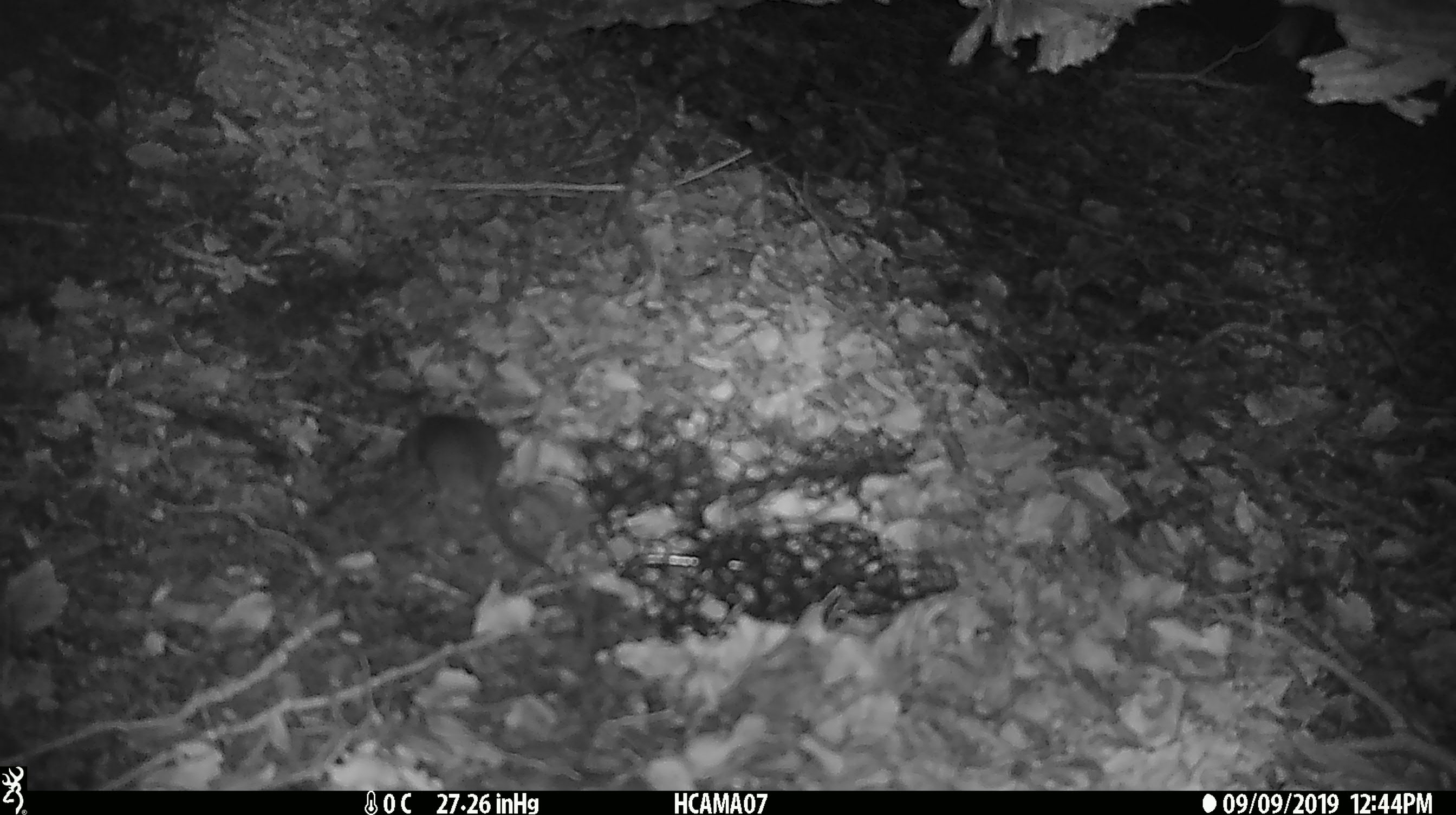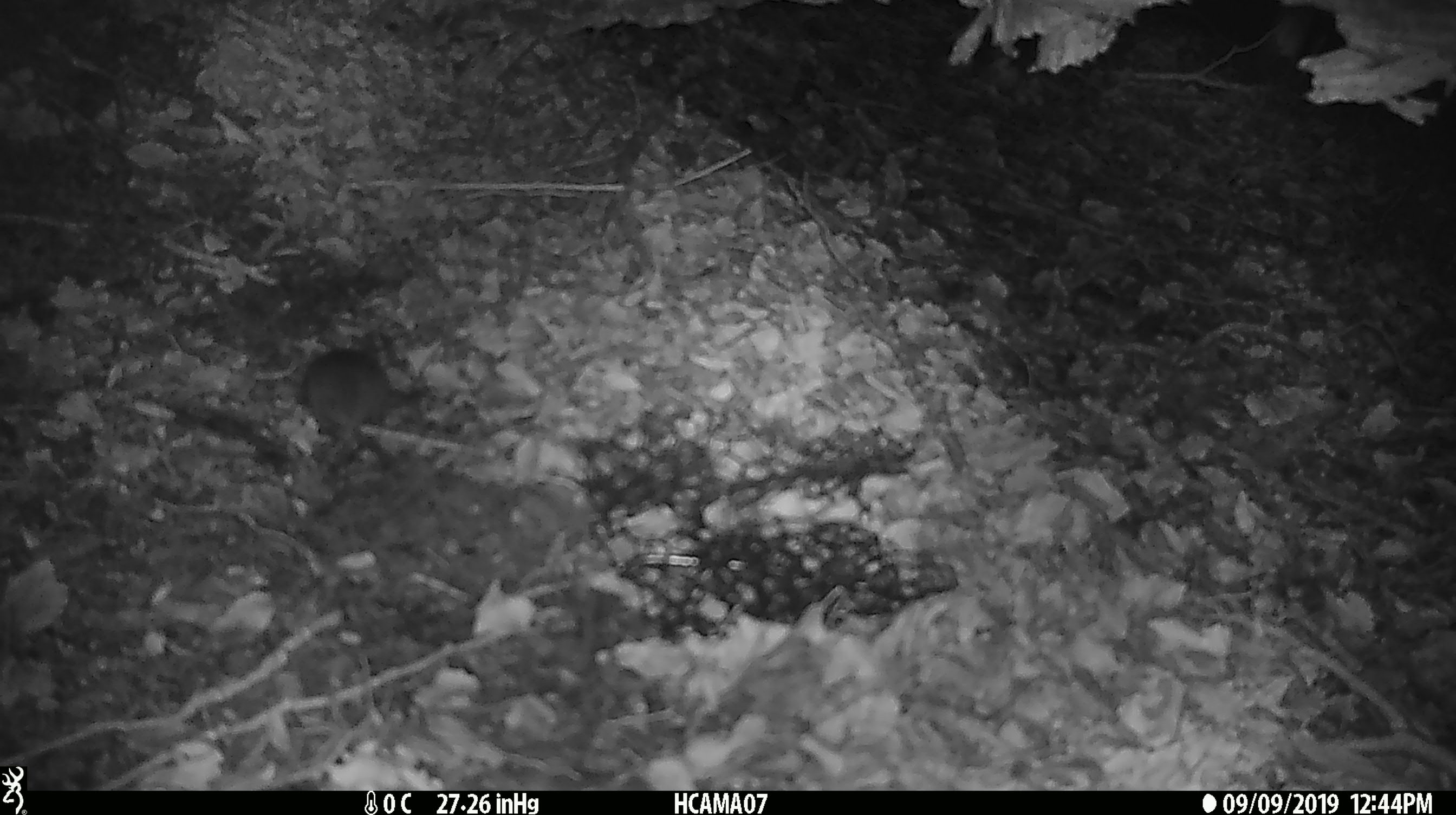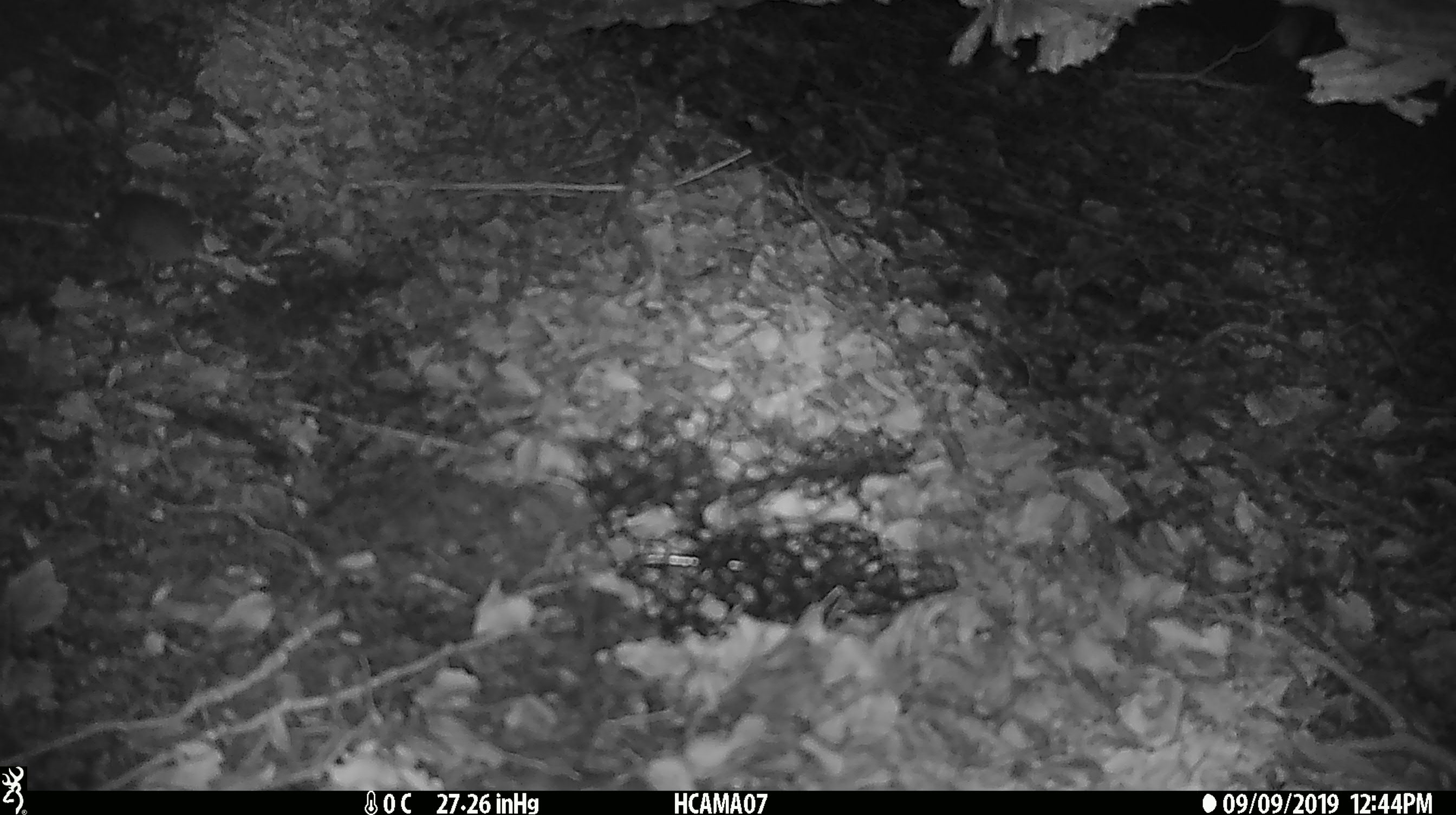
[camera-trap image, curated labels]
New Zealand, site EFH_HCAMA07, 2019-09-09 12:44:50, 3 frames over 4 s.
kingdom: Animalia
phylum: Chordata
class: Mammalia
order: Rodentia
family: Muridae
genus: Mus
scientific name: Mus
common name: mouse